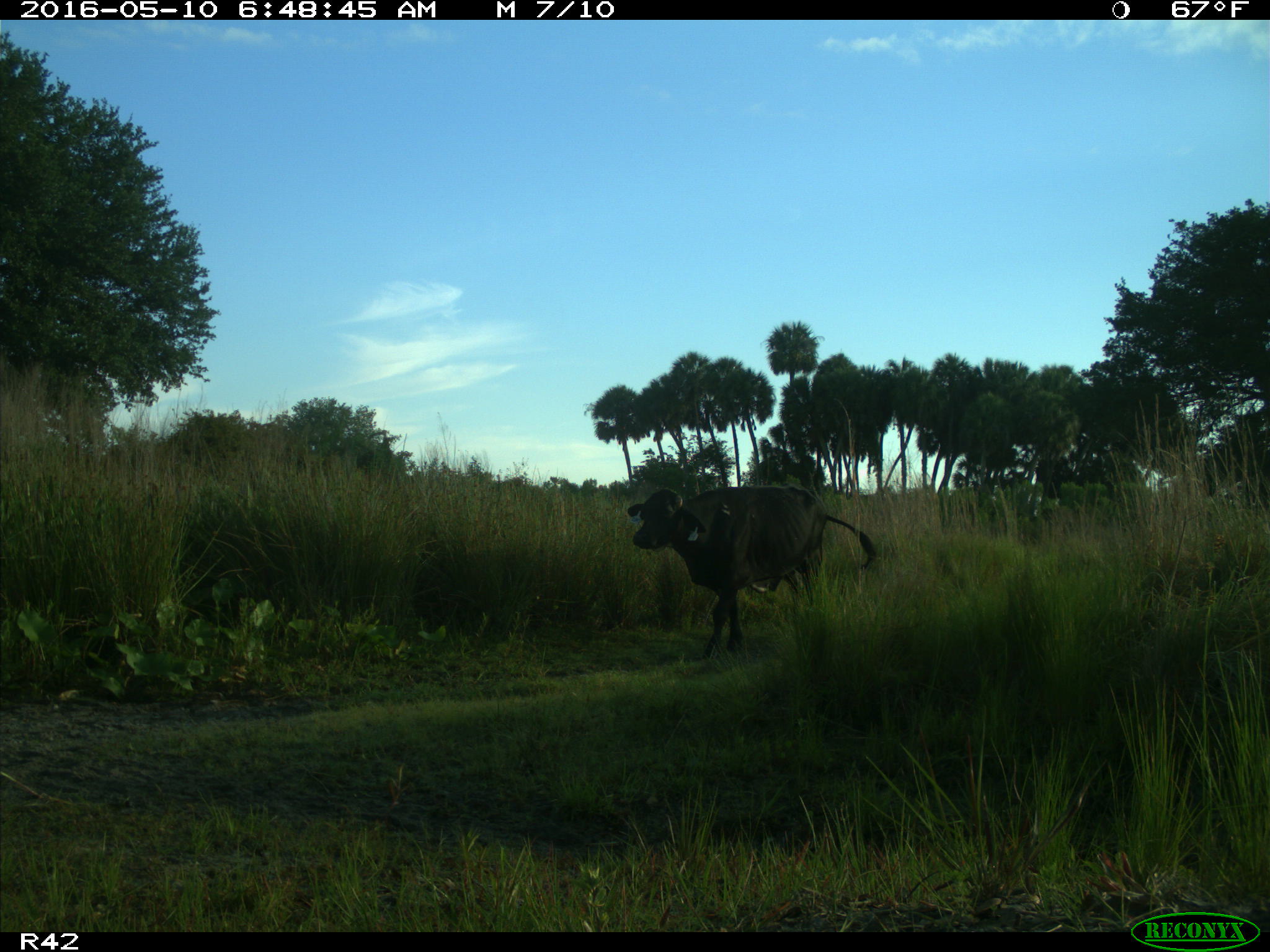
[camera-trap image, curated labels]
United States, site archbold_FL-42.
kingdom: Animalia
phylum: Chordata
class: Mammalia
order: Artiodactyla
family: Bovidae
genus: Bos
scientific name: Bos taurus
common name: domestic cow